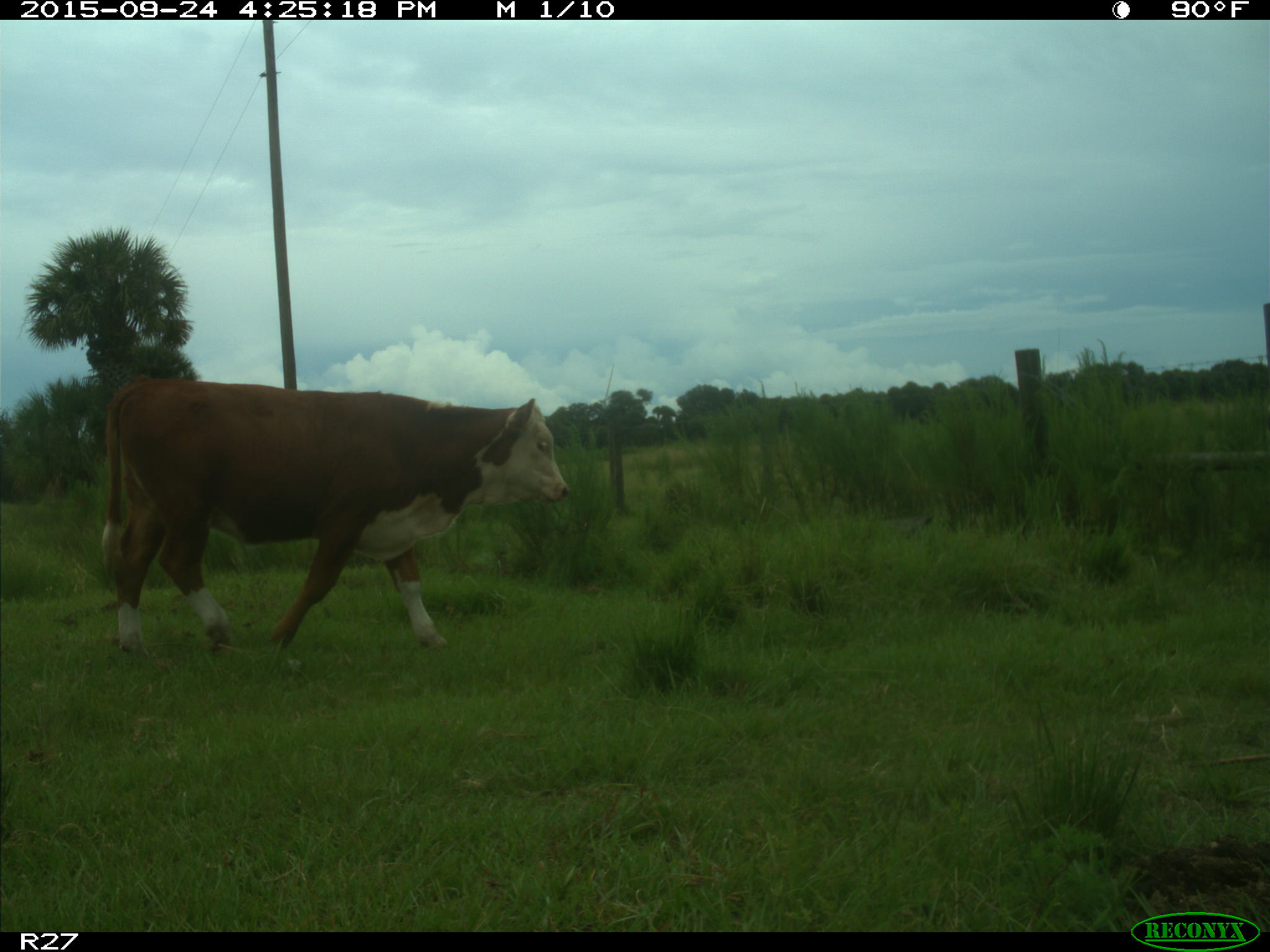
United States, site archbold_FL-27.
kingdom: Animalia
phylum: Chordata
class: Mammalia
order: Artiodactyla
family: Bovidae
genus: Bos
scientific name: Bos taurus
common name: domestic cow